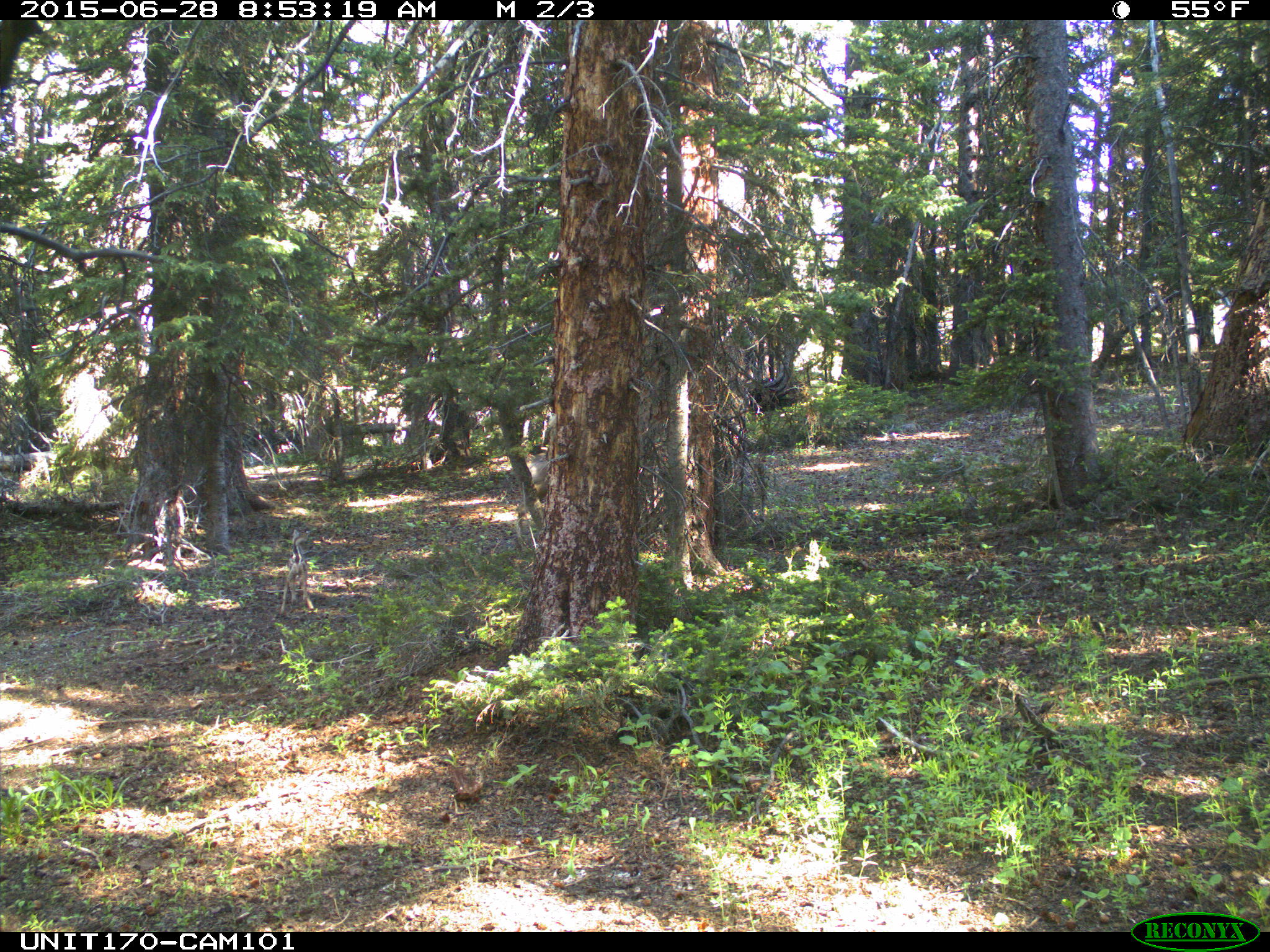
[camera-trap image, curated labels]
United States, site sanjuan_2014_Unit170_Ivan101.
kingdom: Animalia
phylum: Chordata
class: Mammalia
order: Artiodactyla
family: Cervidae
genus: Odocoileus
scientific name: Odocoileus hemionus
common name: mule deer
Odocoileus hemionus (mule deer).